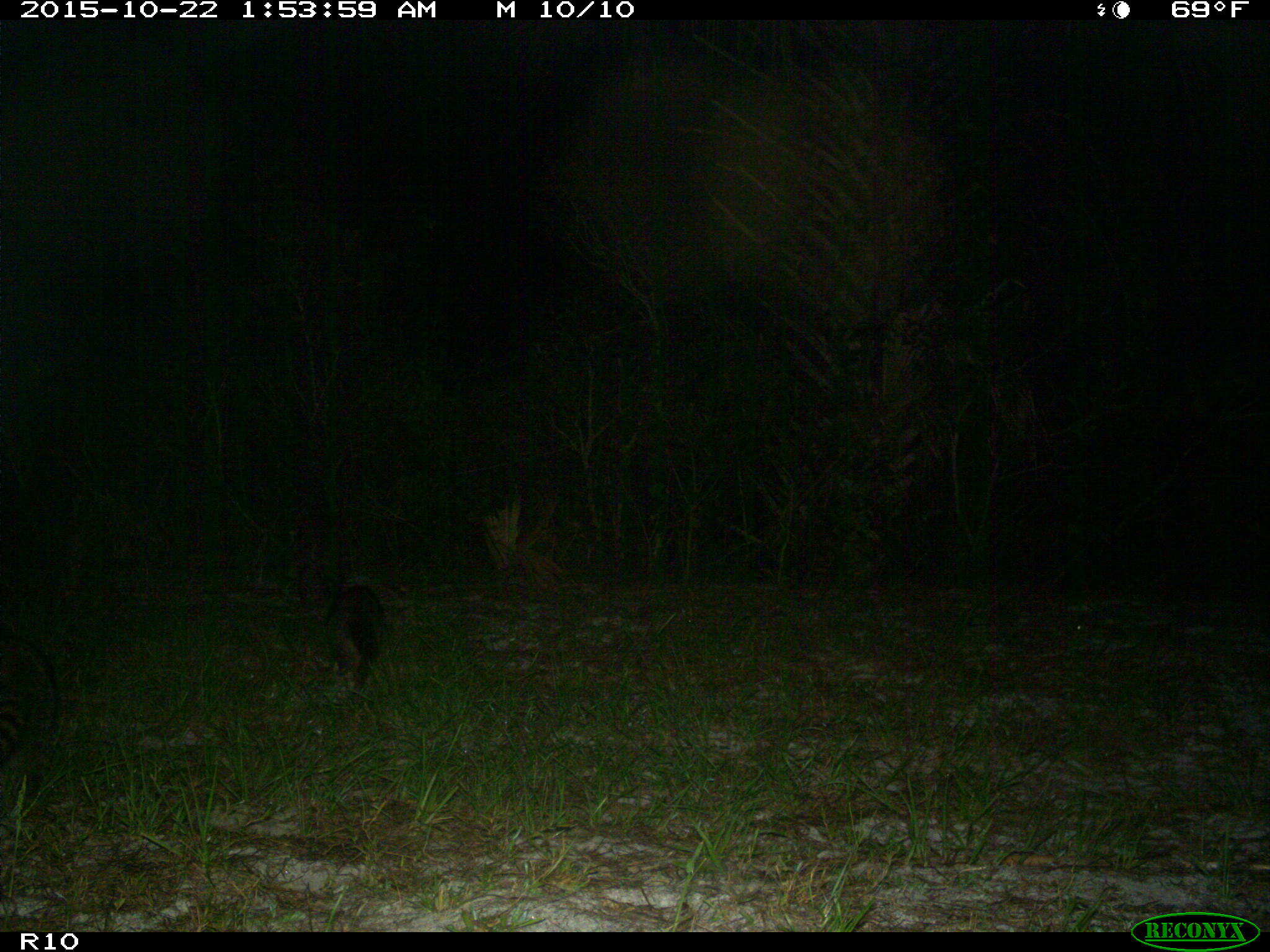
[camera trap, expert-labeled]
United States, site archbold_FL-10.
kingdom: Animalia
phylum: Chordata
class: Mammalia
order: Carnivora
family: Procyonidae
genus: Procyon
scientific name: Procyon lotor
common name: common raccoon